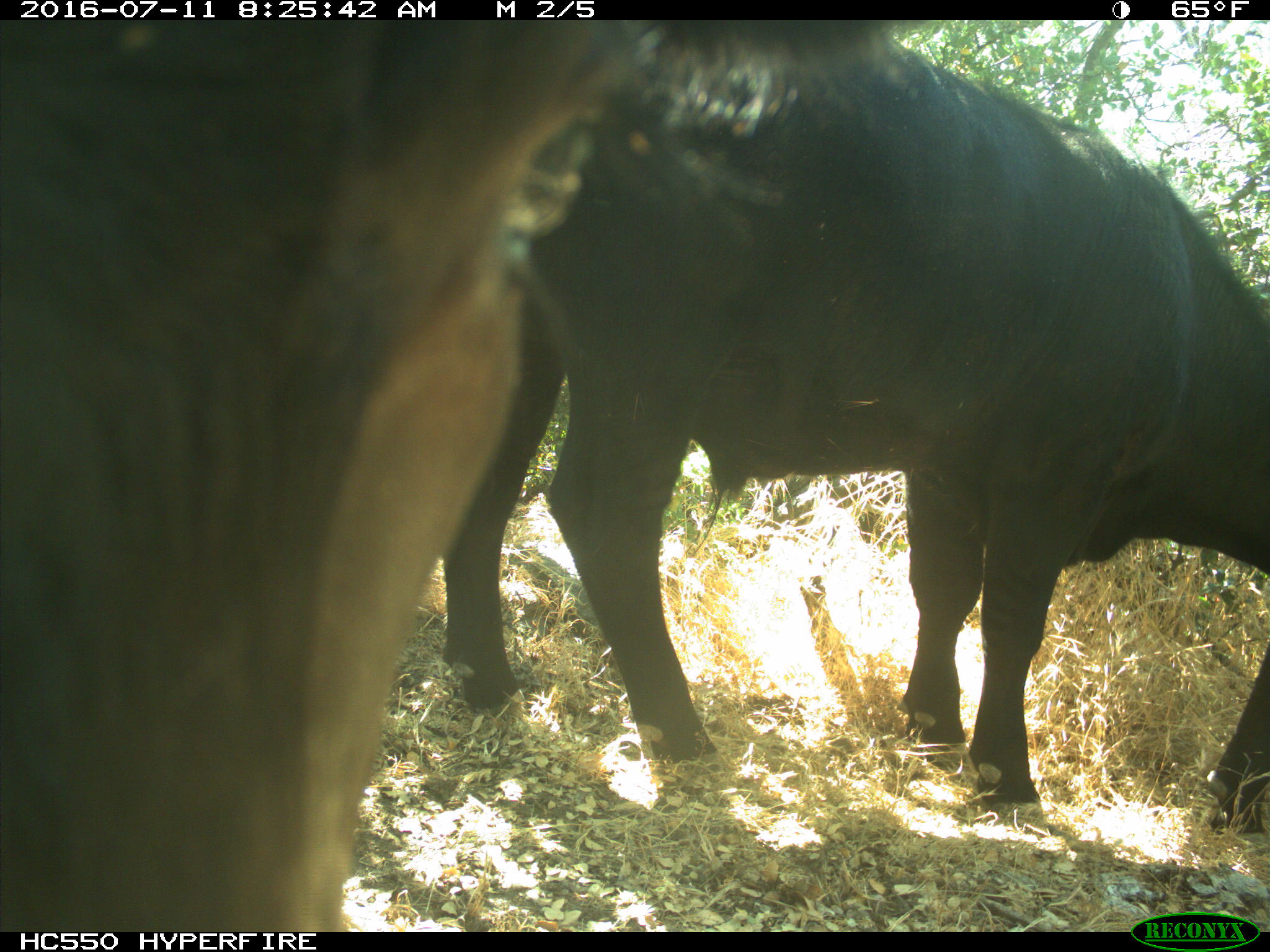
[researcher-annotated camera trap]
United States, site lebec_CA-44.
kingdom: Animalia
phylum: Chordata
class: Mammalia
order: Artiodactyla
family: Bovidae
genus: Bos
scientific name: Bos taurus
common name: domestic cow